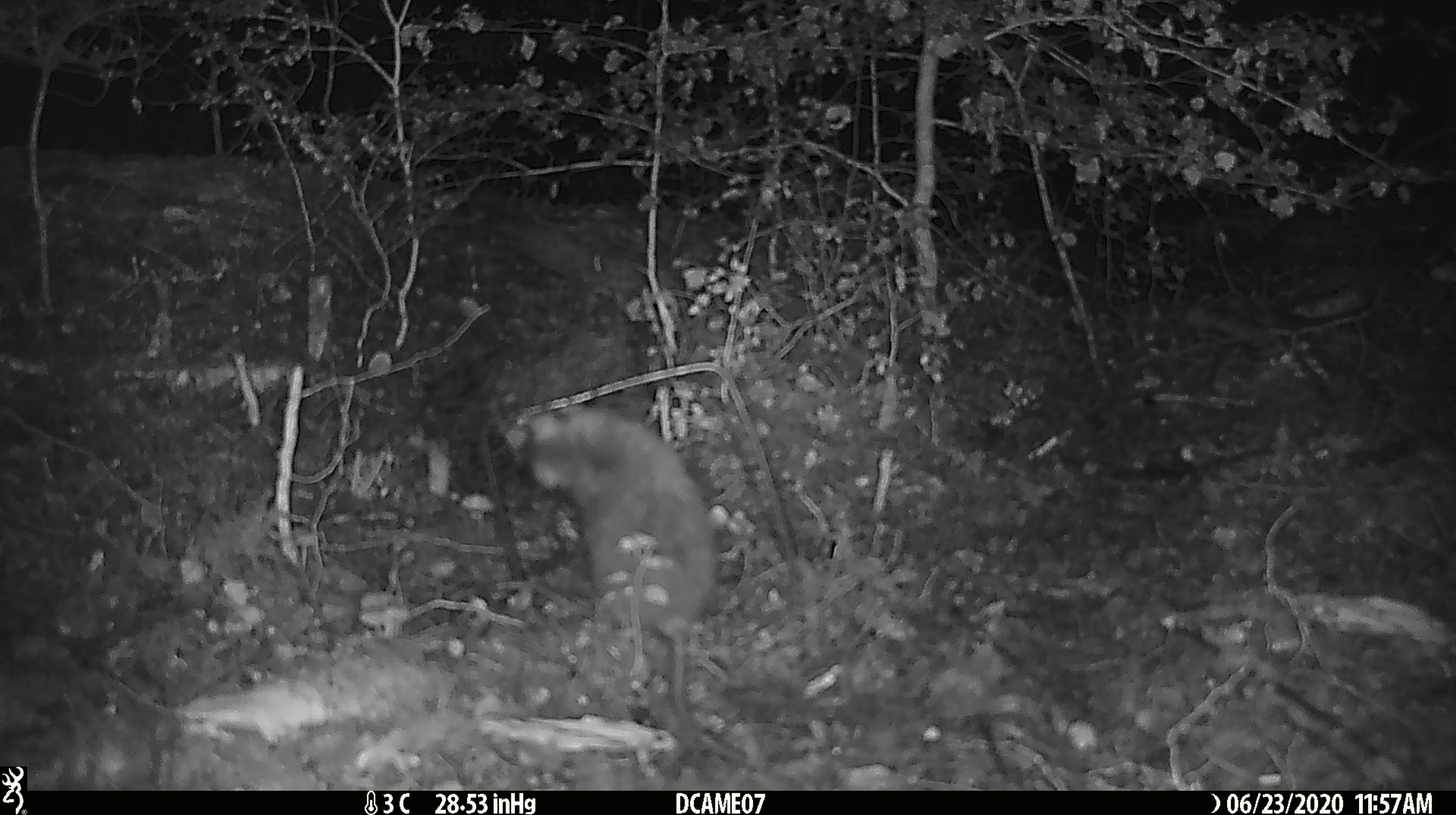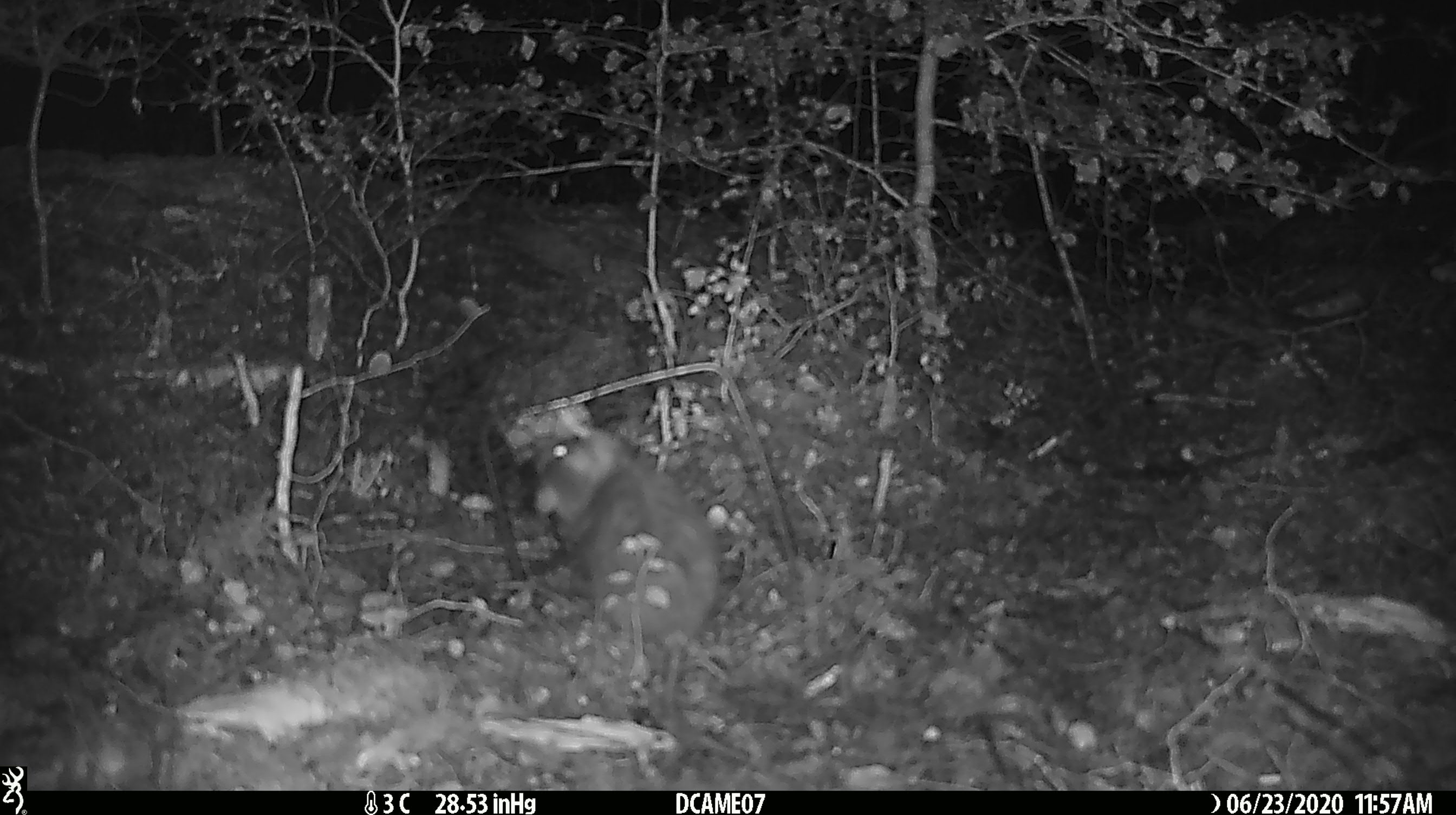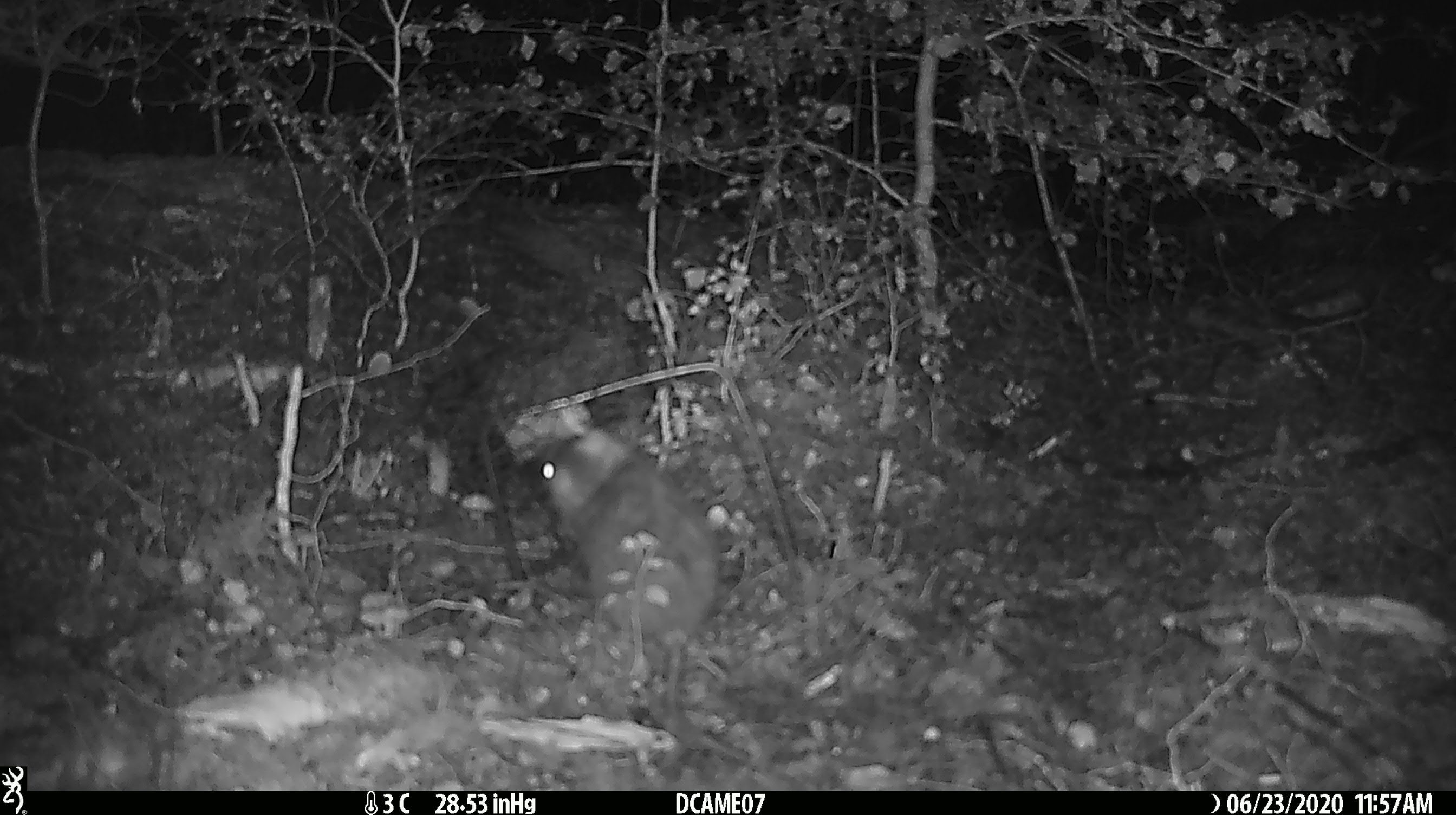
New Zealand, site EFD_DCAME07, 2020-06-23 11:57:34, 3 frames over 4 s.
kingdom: Animalia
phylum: Chordata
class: Mammalia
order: Rodentia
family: Muridae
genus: Rattus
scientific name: Rattus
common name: rat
Rat (Rattus).